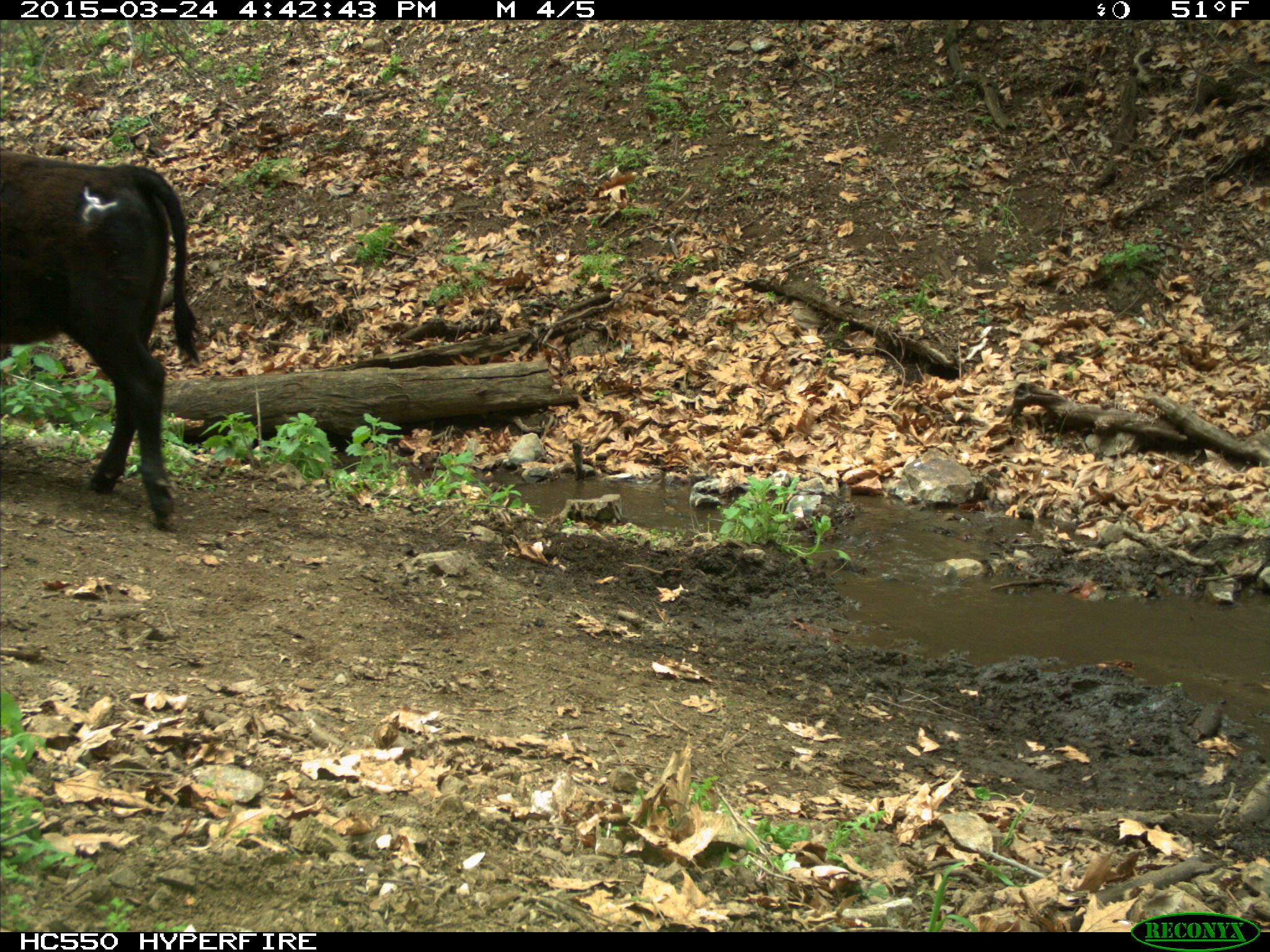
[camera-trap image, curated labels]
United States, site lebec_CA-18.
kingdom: Animalia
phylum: Chordata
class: Mammalia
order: Artiodactyla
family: Bovidae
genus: Bos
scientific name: Bos taurus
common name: domestic cow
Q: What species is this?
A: Bos taurus (domestic cow).